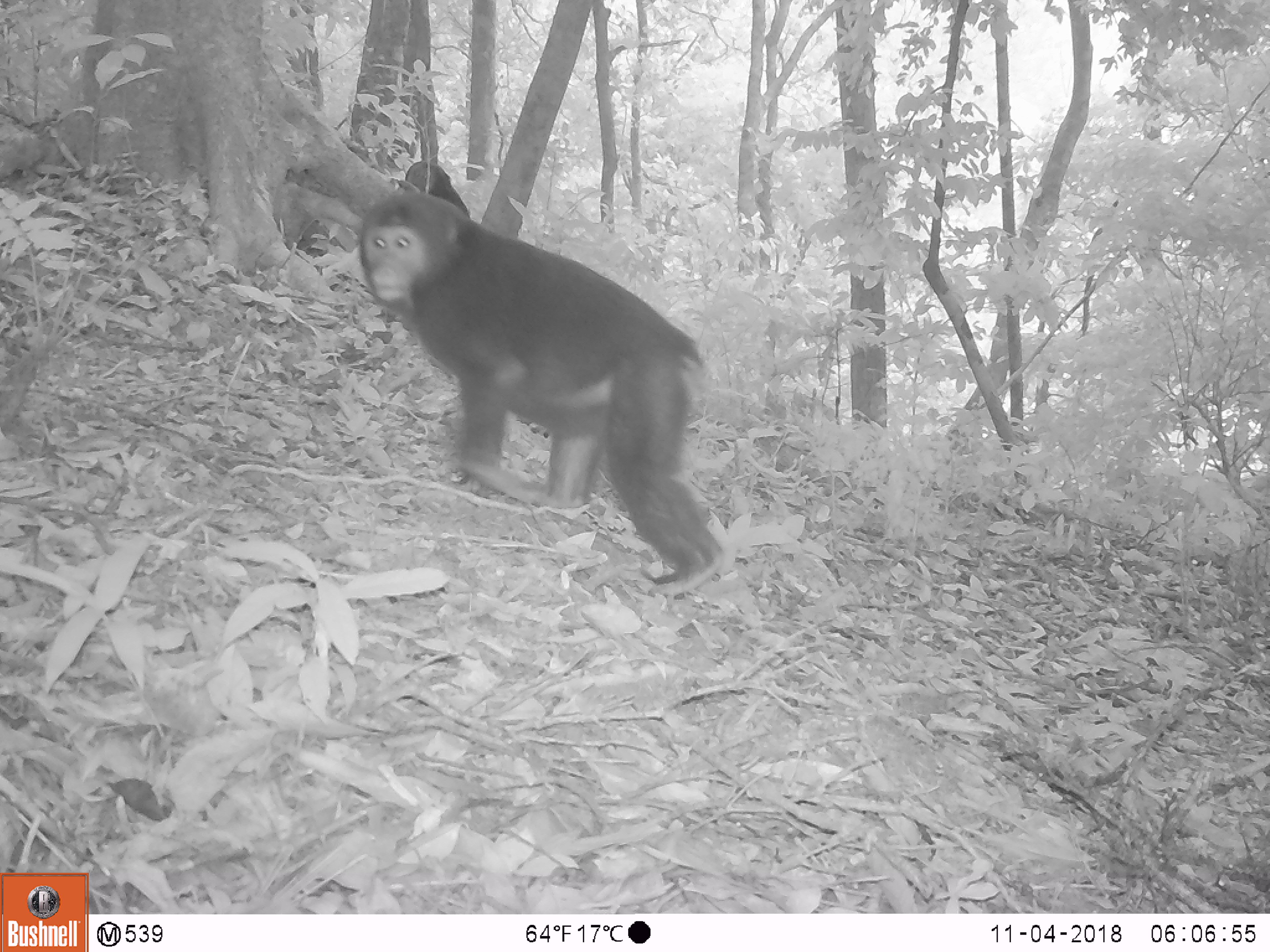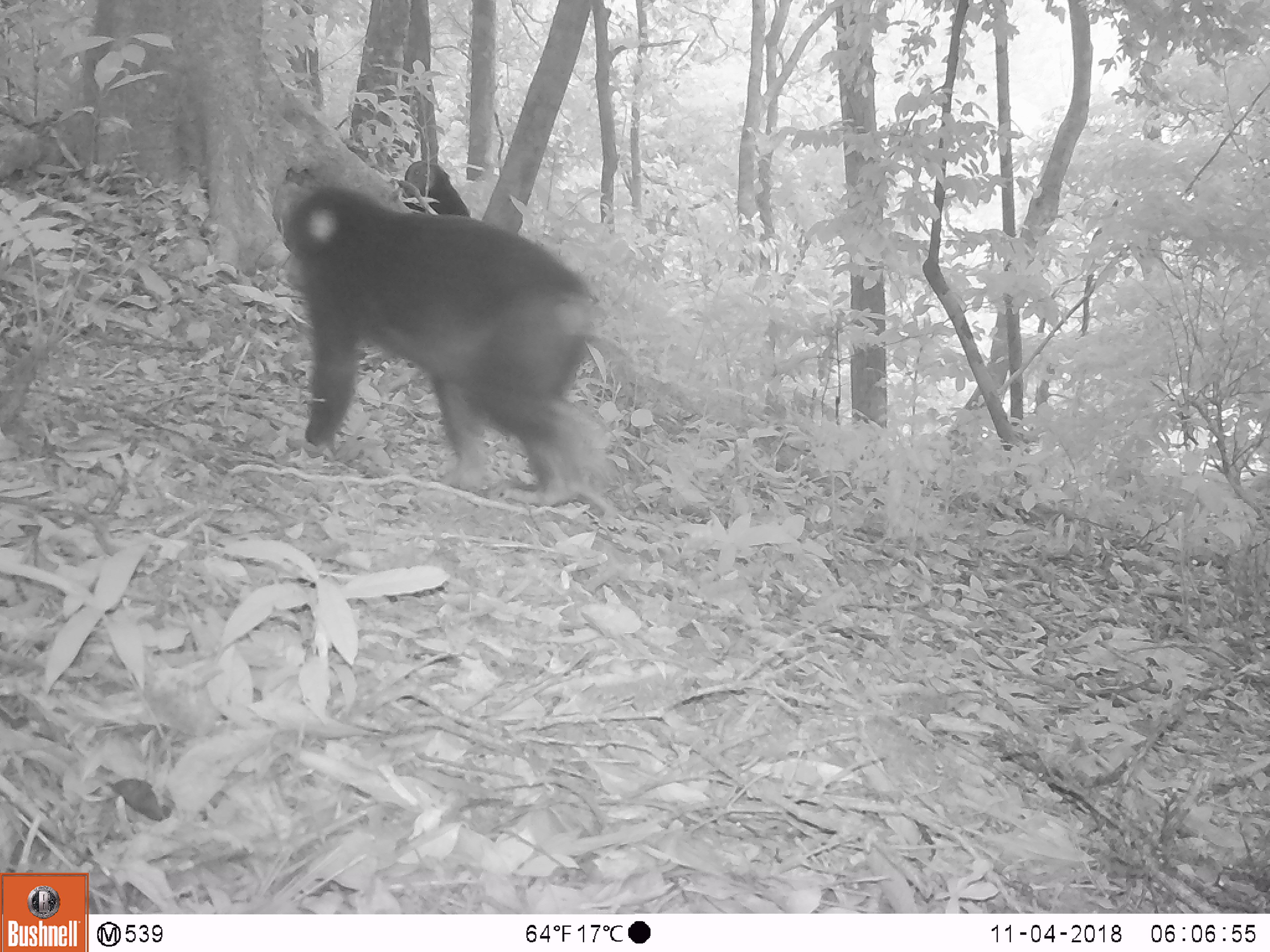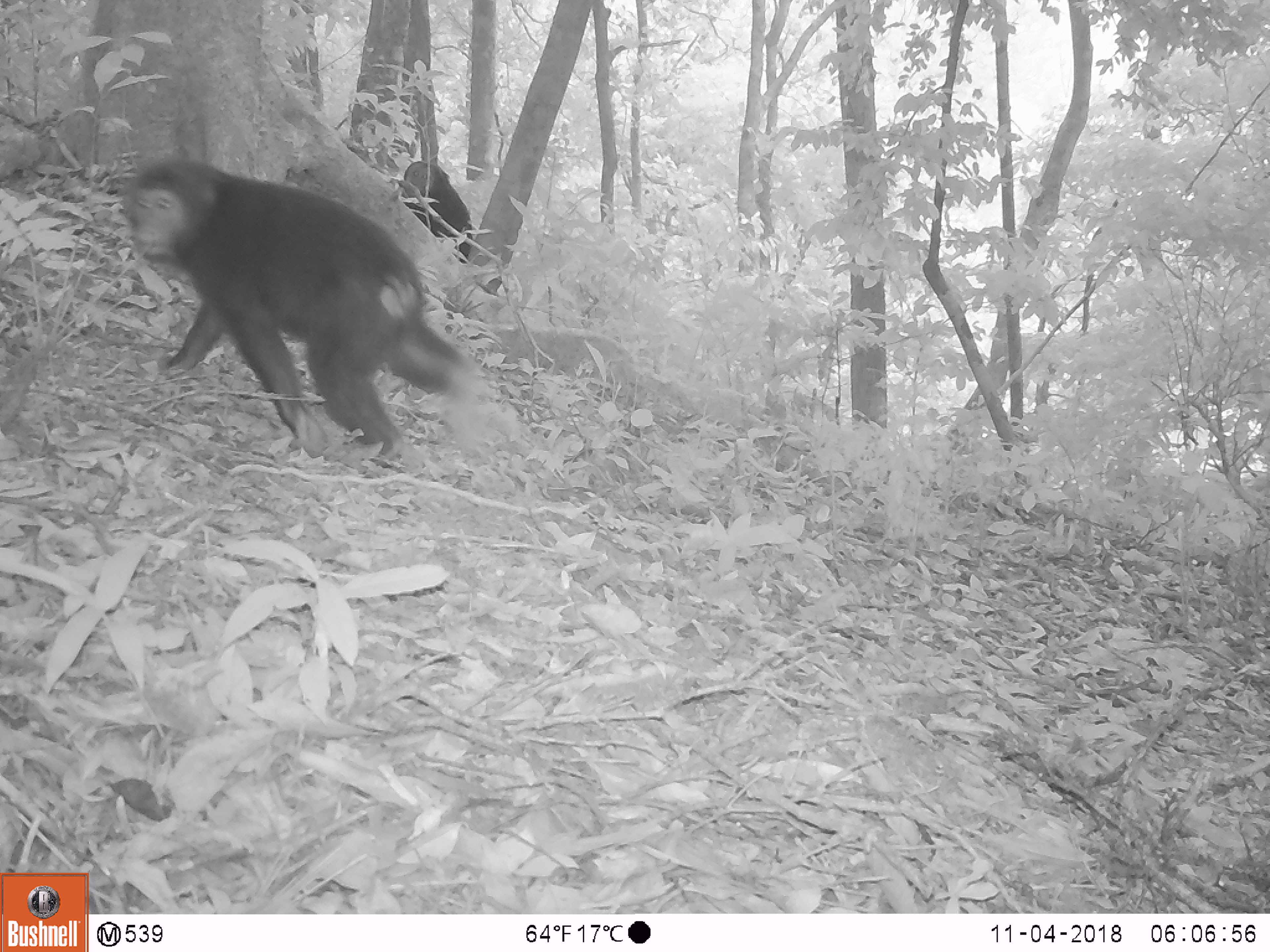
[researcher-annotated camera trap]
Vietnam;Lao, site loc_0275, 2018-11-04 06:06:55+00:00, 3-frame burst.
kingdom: Animalia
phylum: Chordata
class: Mammalia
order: Primates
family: Cercopithecidae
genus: Macaca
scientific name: Macaca arctoides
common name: stump-tailed macaque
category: stump tailed macaque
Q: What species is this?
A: Stump tailed macaque (stump-tailed macaque) (Macaca arctoides).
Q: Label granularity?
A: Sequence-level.